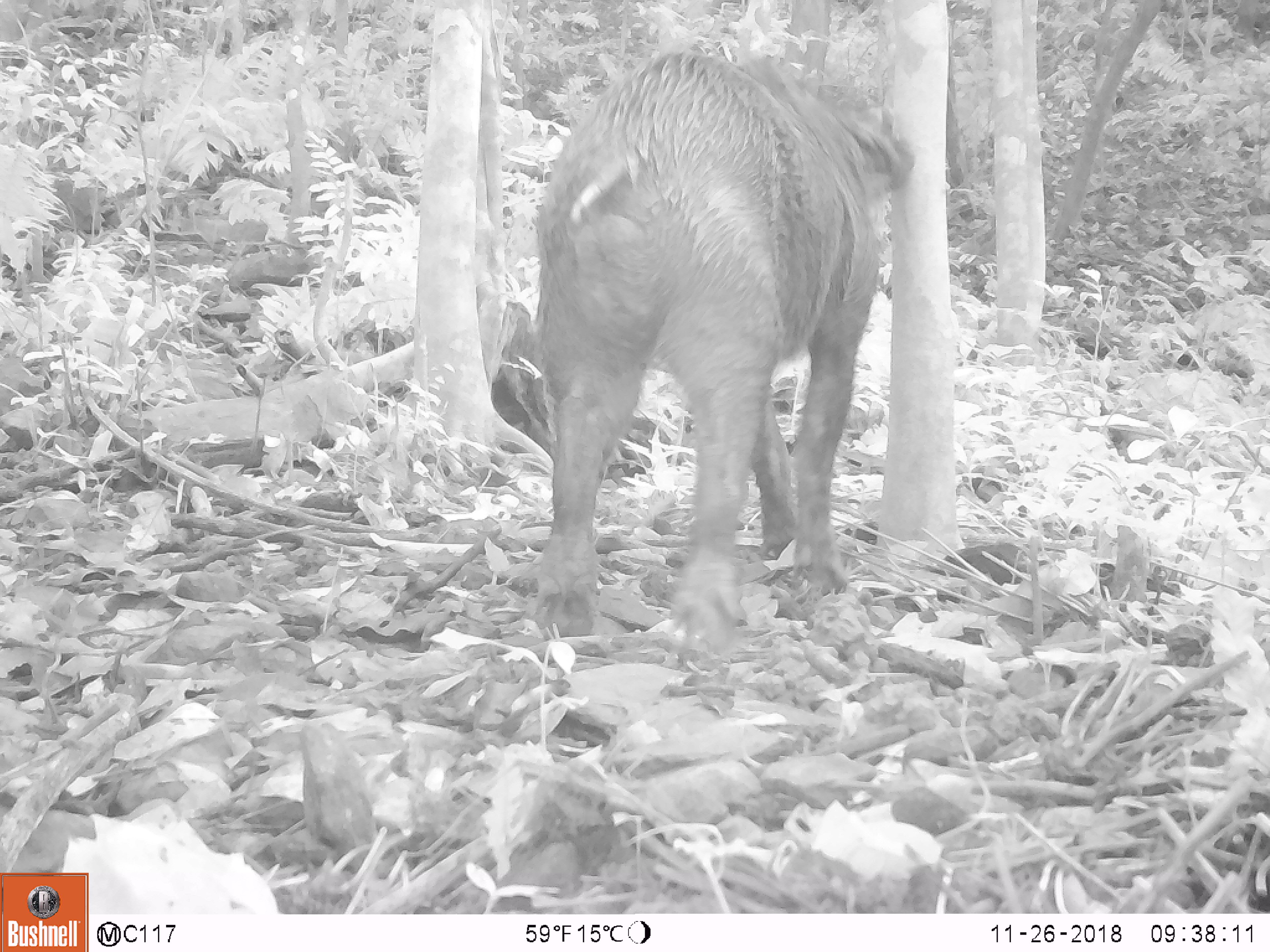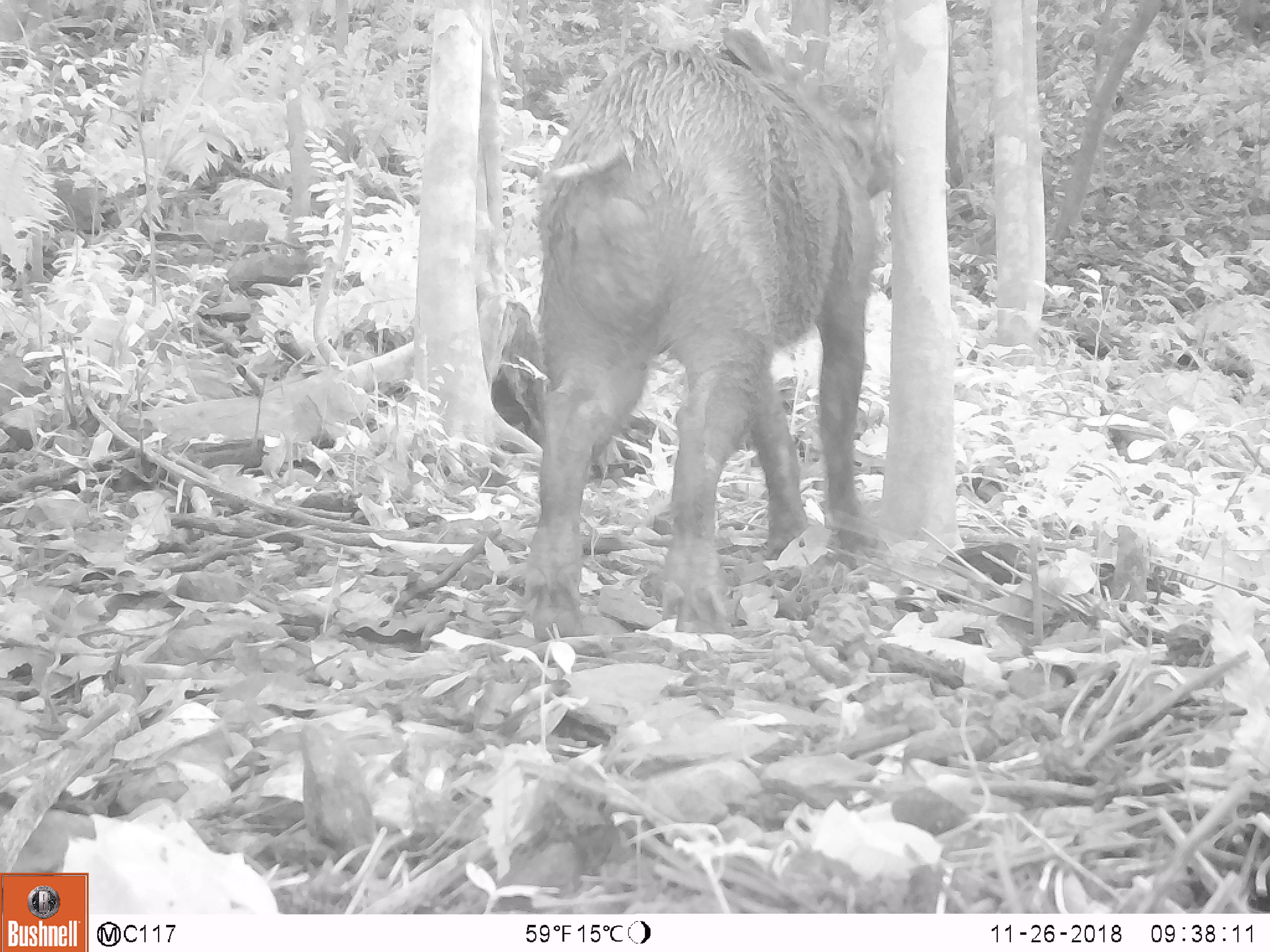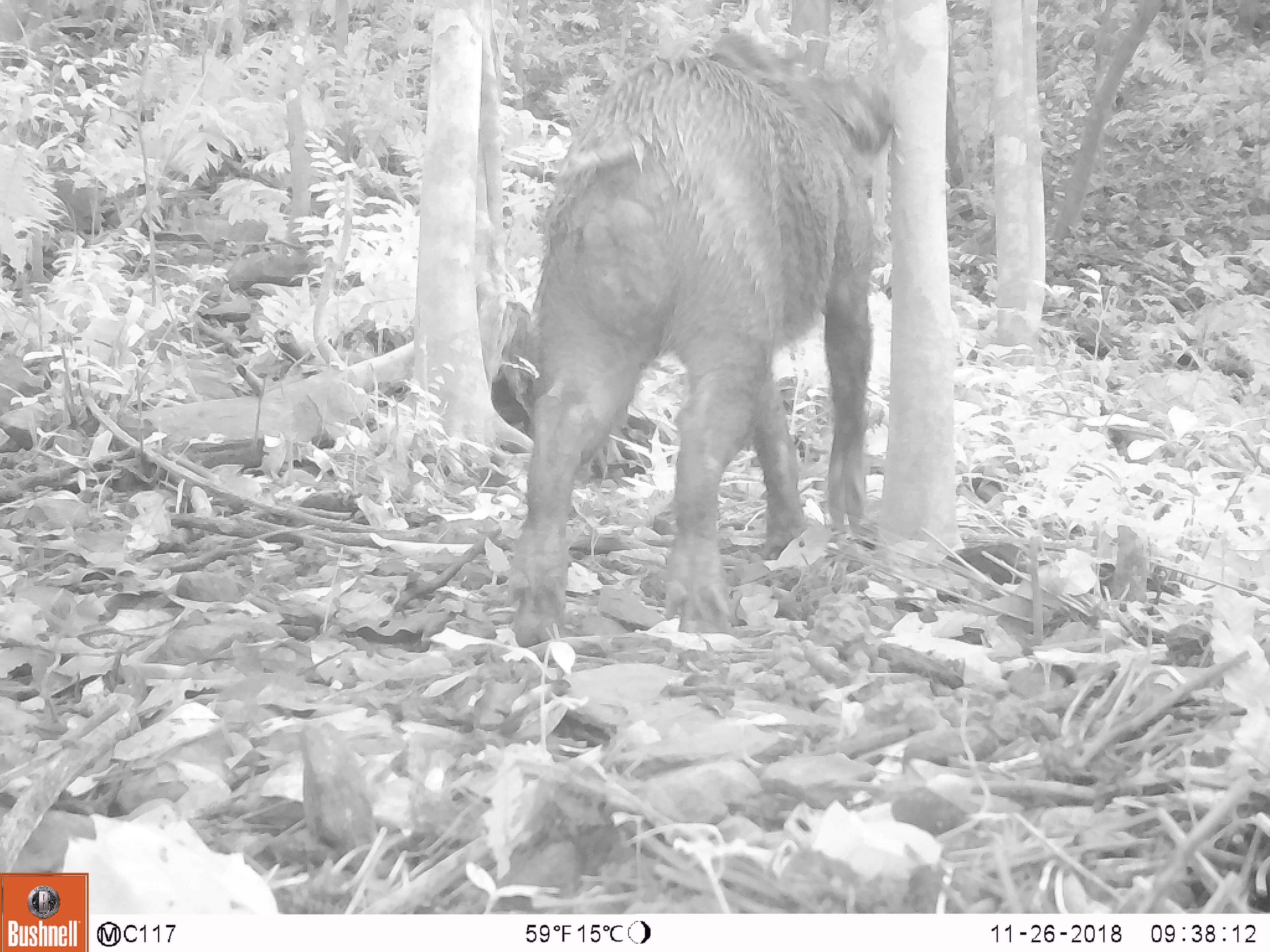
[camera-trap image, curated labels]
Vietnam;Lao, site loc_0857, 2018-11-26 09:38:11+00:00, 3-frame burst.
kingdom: Animalia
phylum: Chordata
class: Mammalia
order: Artiodactyla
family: Suidae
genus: Sus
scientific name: Sus scrofa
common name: eurasian wild pig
Eurasian wild pig (Sus scrofa). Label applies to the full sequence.